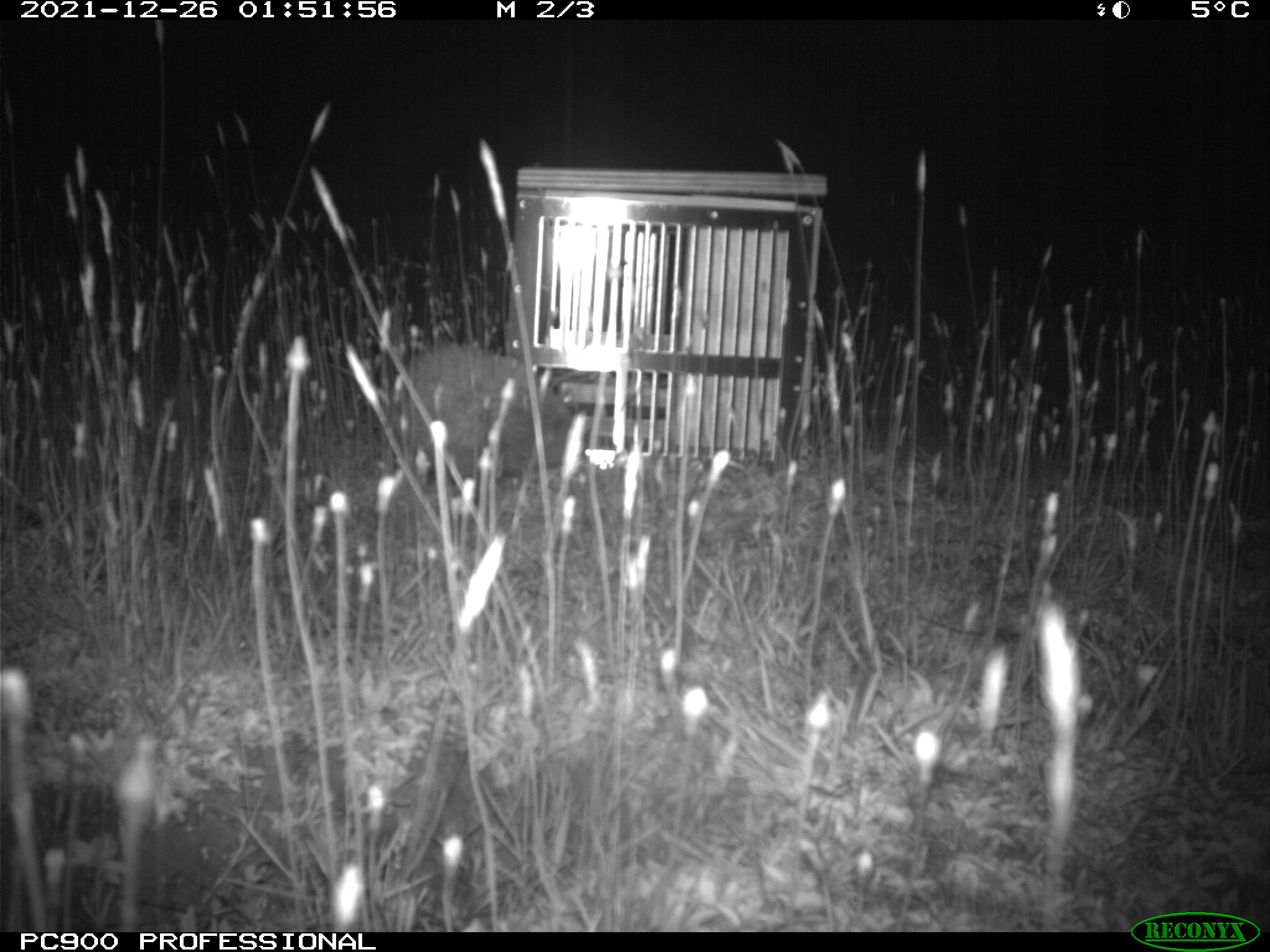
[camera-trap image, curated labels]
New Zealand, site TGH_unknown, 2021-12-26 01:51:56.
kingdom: Animalia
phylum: Chordata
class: Mammalia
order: Eulipotyphla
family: Erinaceidae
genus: Erinaceus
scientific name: Erinaceus europaeus europaeus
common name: european hedgehog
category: hedgehog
Hedgehog (european hedgehog) (Erinaceus europaeus europaeus).